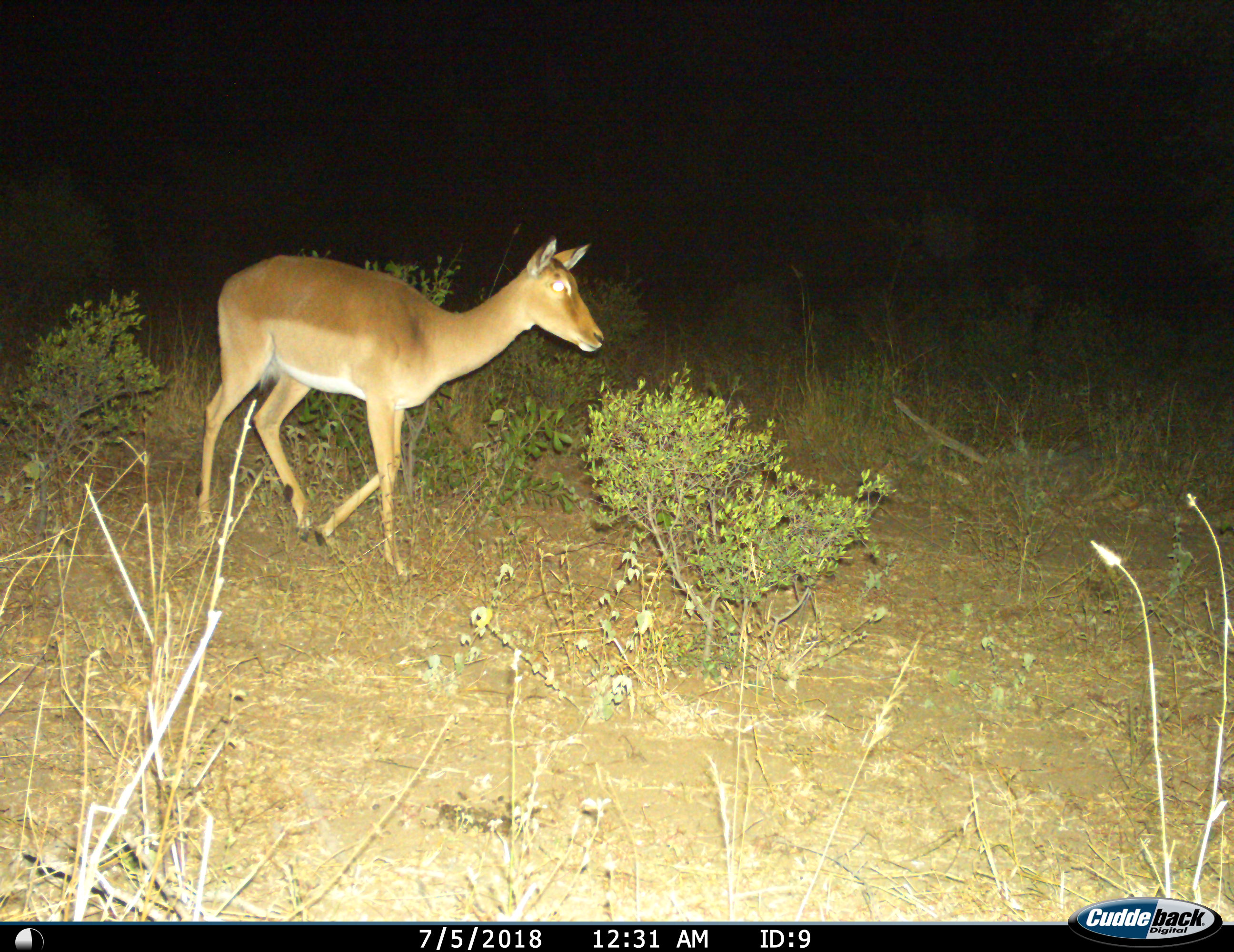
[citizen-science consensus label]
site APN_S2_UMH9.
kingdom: Animalia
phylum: Chordata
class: Mammalia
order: Artiodactyla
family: Bovidae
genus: Aepyceros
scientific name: Aepyceros melampus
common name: impala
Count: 1.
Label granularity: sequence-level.